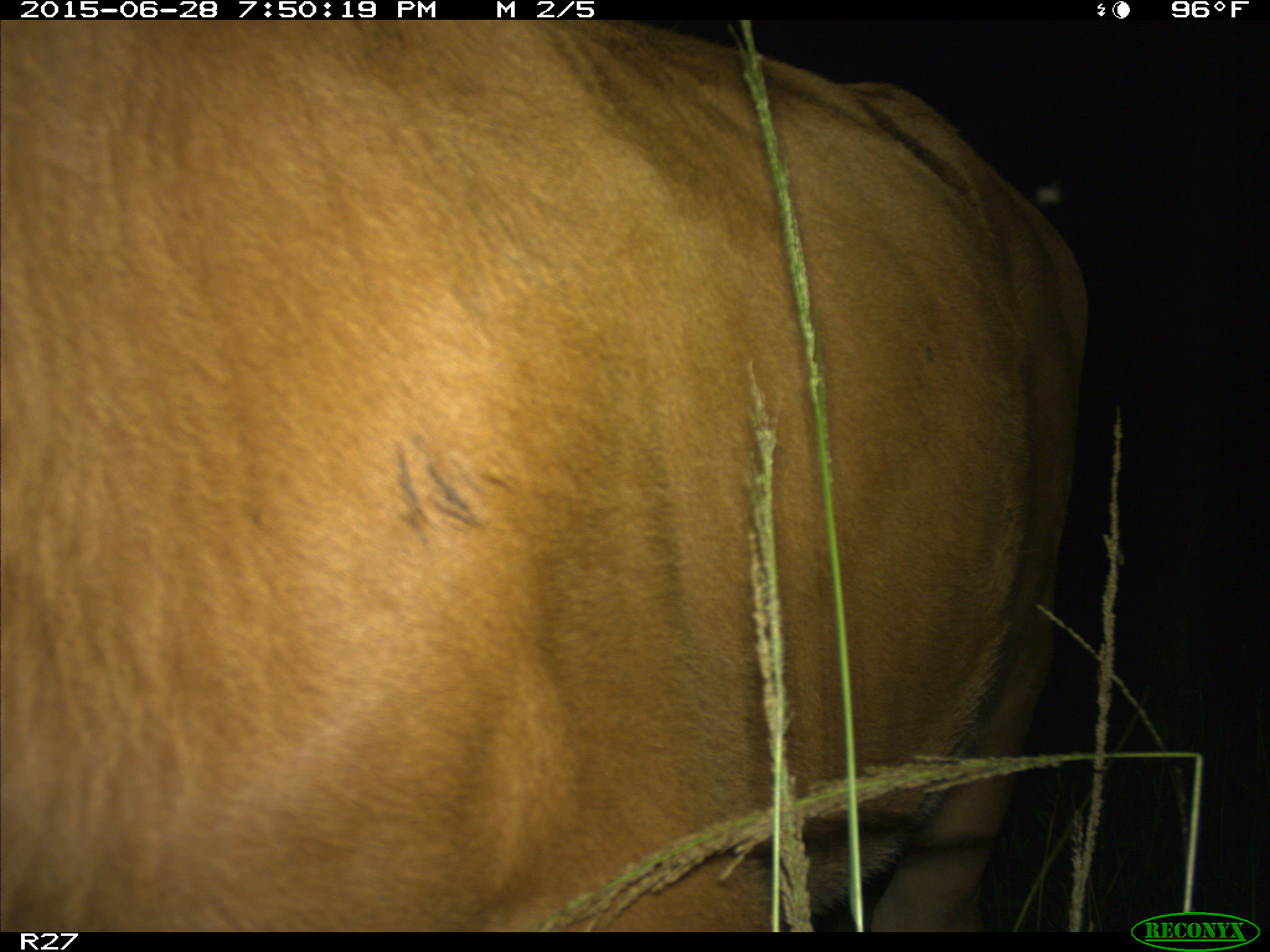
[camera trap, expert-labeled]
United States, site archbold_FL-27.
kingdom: Animalia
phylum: Chordata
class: Mammalia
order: Artiodactyla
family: Bovidae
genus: Bos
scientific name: Bos taurus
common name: domestic cow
Bos taurus (domestic cow).